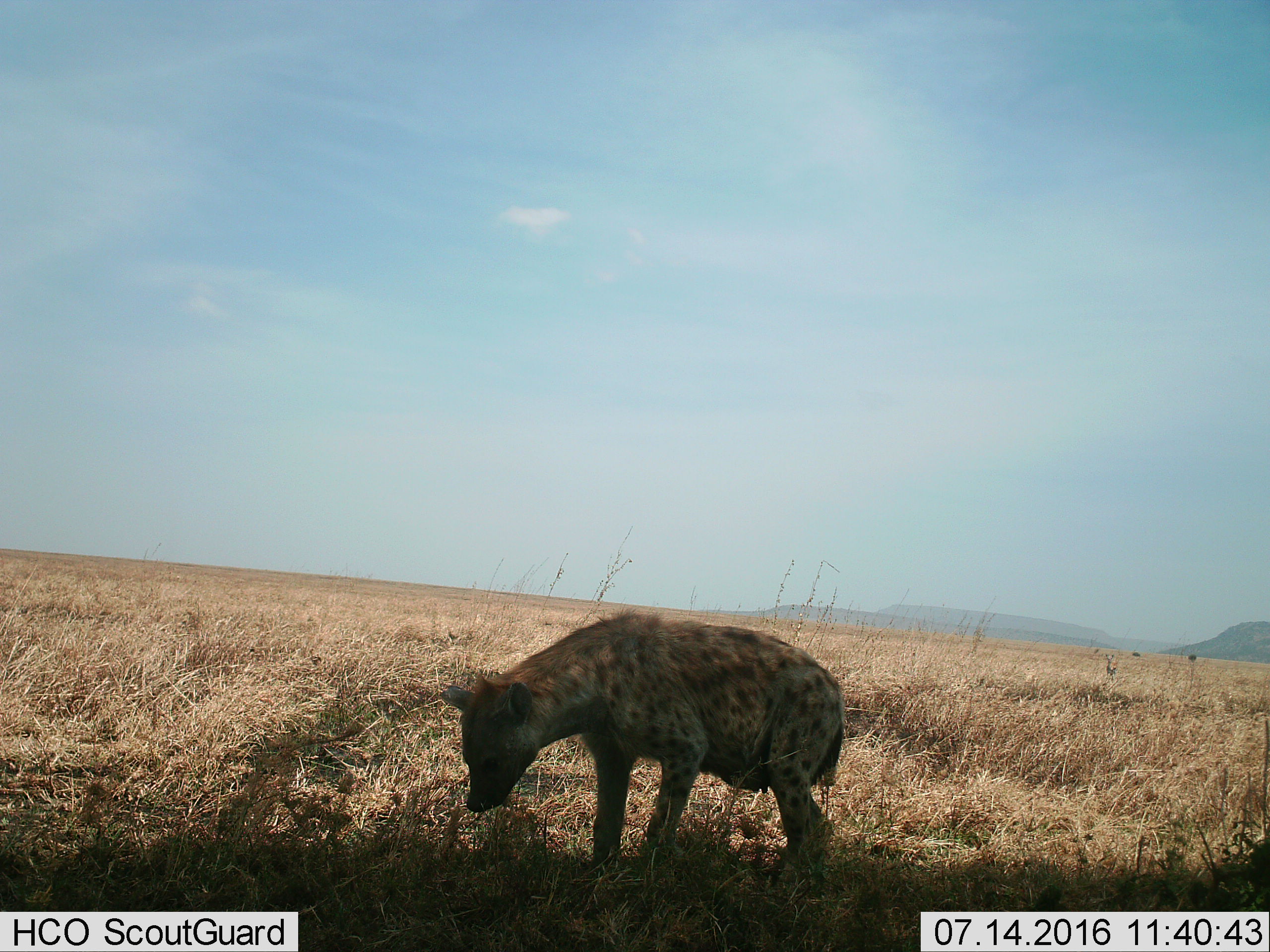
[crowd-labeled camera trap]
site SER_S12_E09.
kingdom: Animalia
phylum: Chordata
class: Mammalia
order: Carnivora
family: Hyaenidae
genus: Crocuta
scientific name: Crocuta crocuta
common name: spotted hyena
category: hyenaspotted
Hyenaspotted (spotted hyena) (Crocuta crocuta), count 1. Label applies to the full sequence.